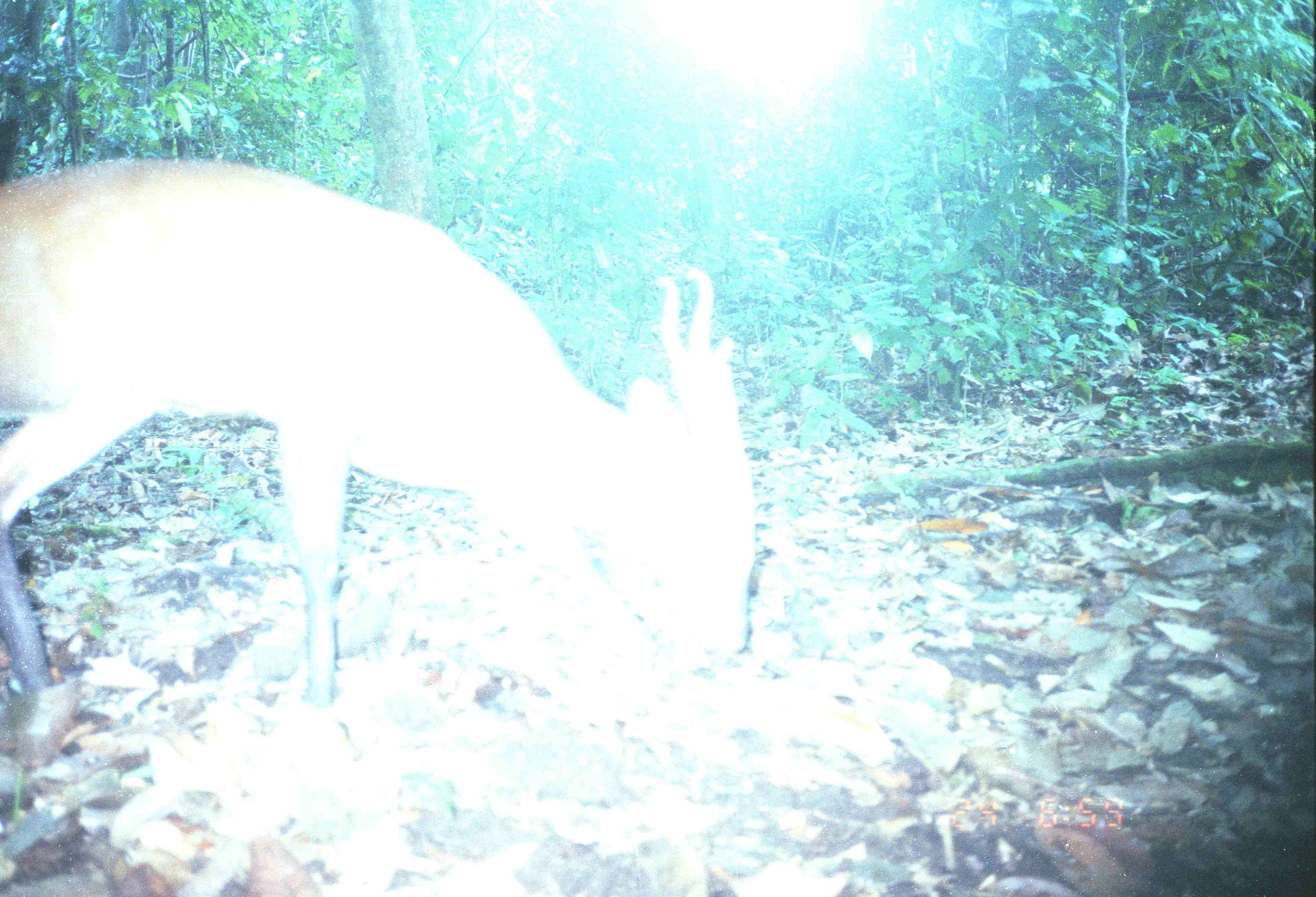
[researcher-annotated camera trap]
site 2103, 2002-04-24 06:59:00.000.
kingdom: Animalia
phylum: Chordata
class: Mammalia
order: Artiodactyla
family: Cervidae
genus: Muntiacus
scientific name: Muntiacus muntjak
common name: southern red muntjac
Muntiacus muntjak (southern red muntjac), count 1.